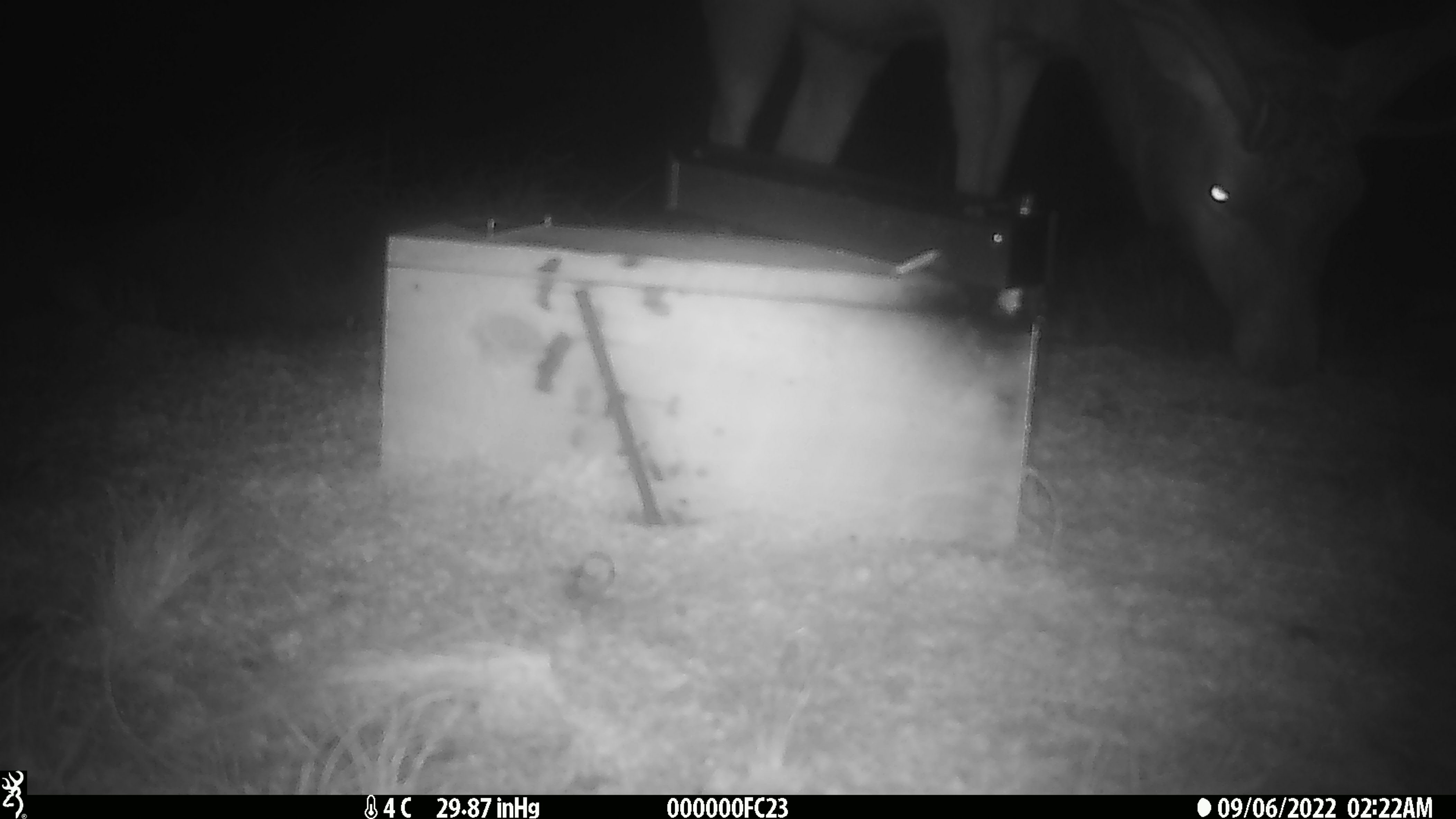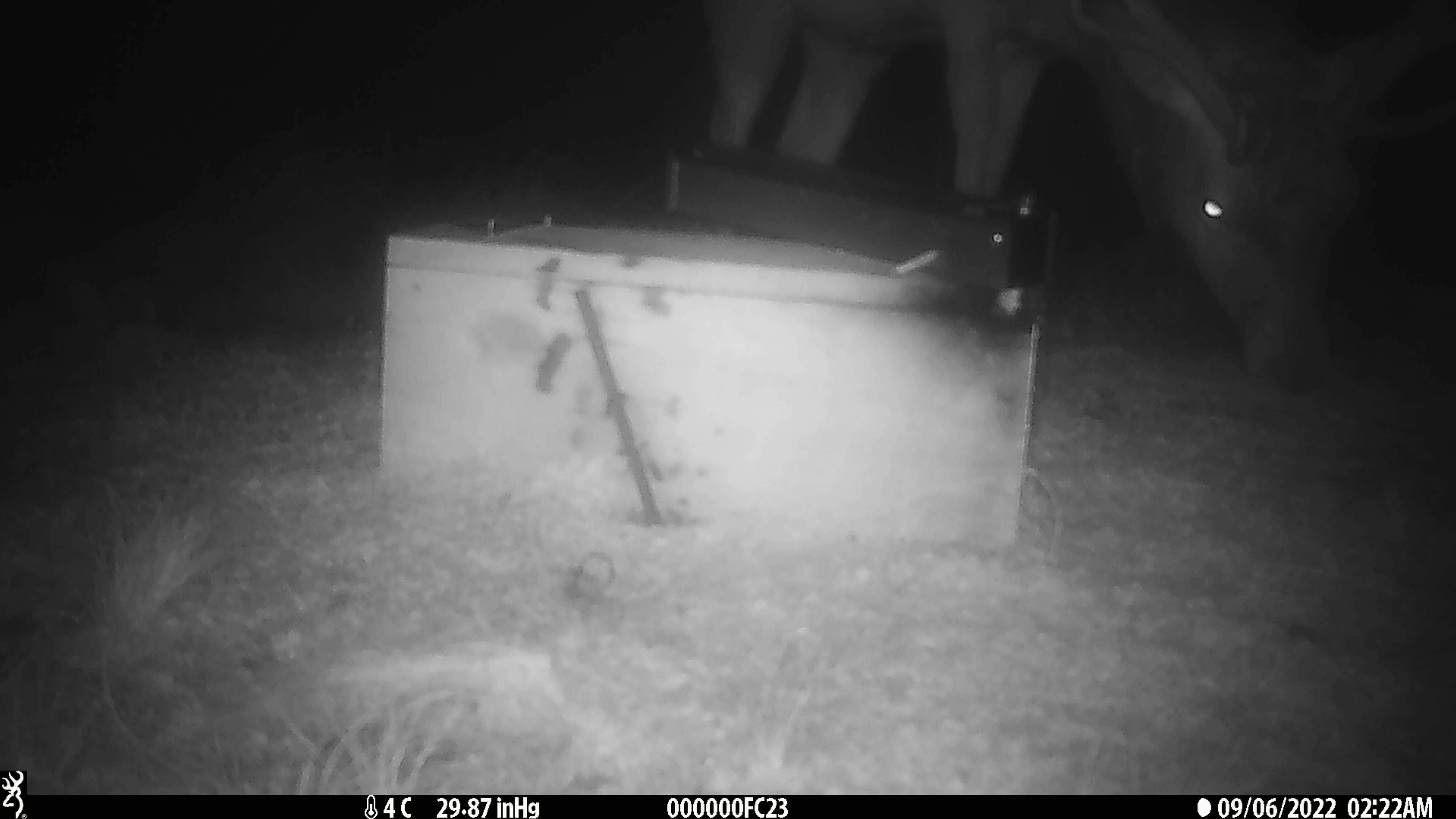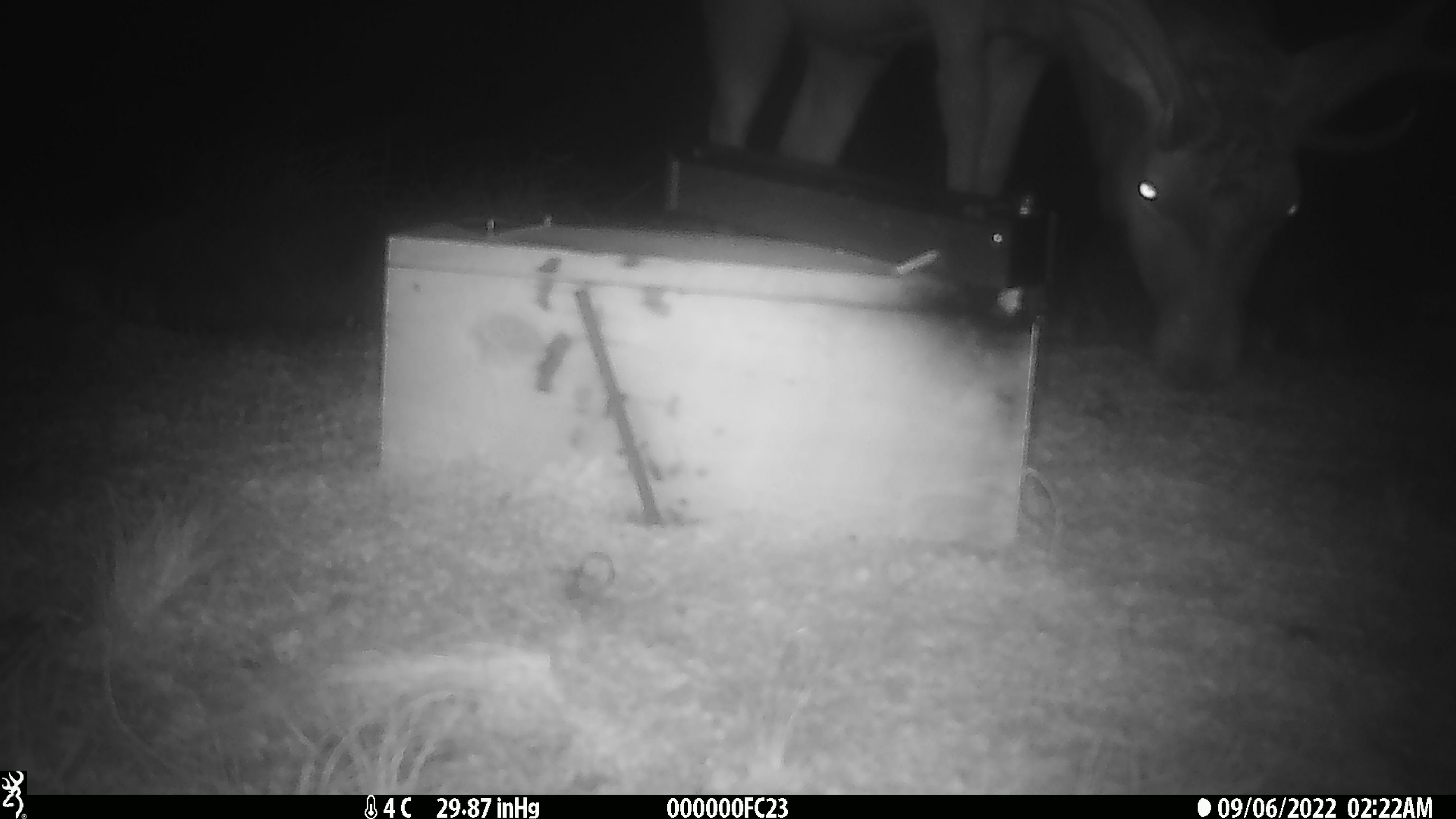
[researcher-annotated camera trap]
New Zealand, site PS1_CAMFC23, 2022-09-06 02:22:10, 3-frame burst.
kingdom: Animalia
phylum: Chordata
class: Mammalia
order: Artiodactyla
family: Cervidae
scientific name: Cervidae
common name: deer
Deer (Cervidae).